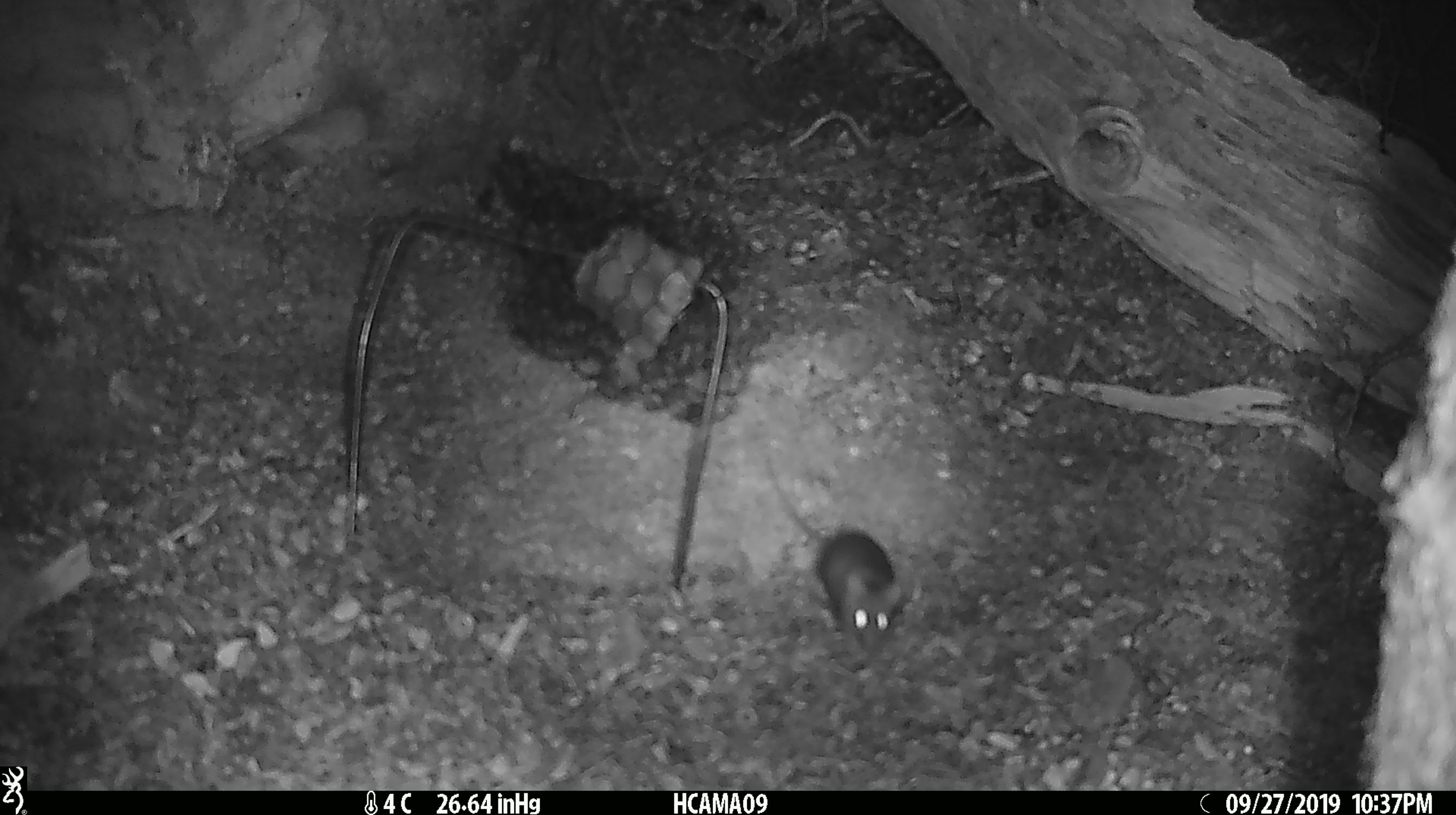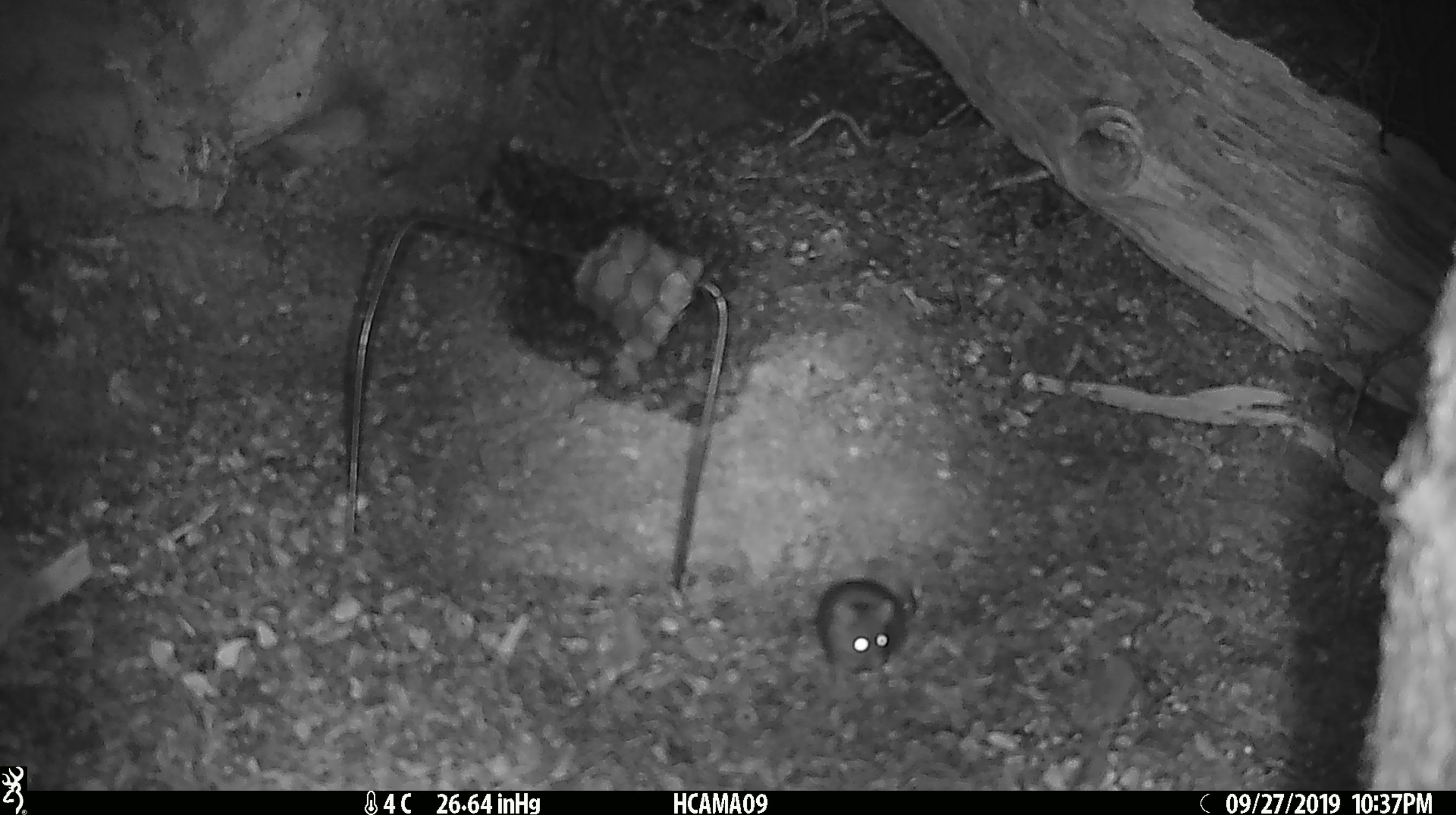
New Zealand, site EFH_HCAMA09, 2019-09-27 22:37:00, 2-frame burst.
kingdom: Animalia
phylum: Chordata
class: Mammalia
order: Rodentia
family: Muridae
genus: Mus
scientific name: Mus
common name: mouse